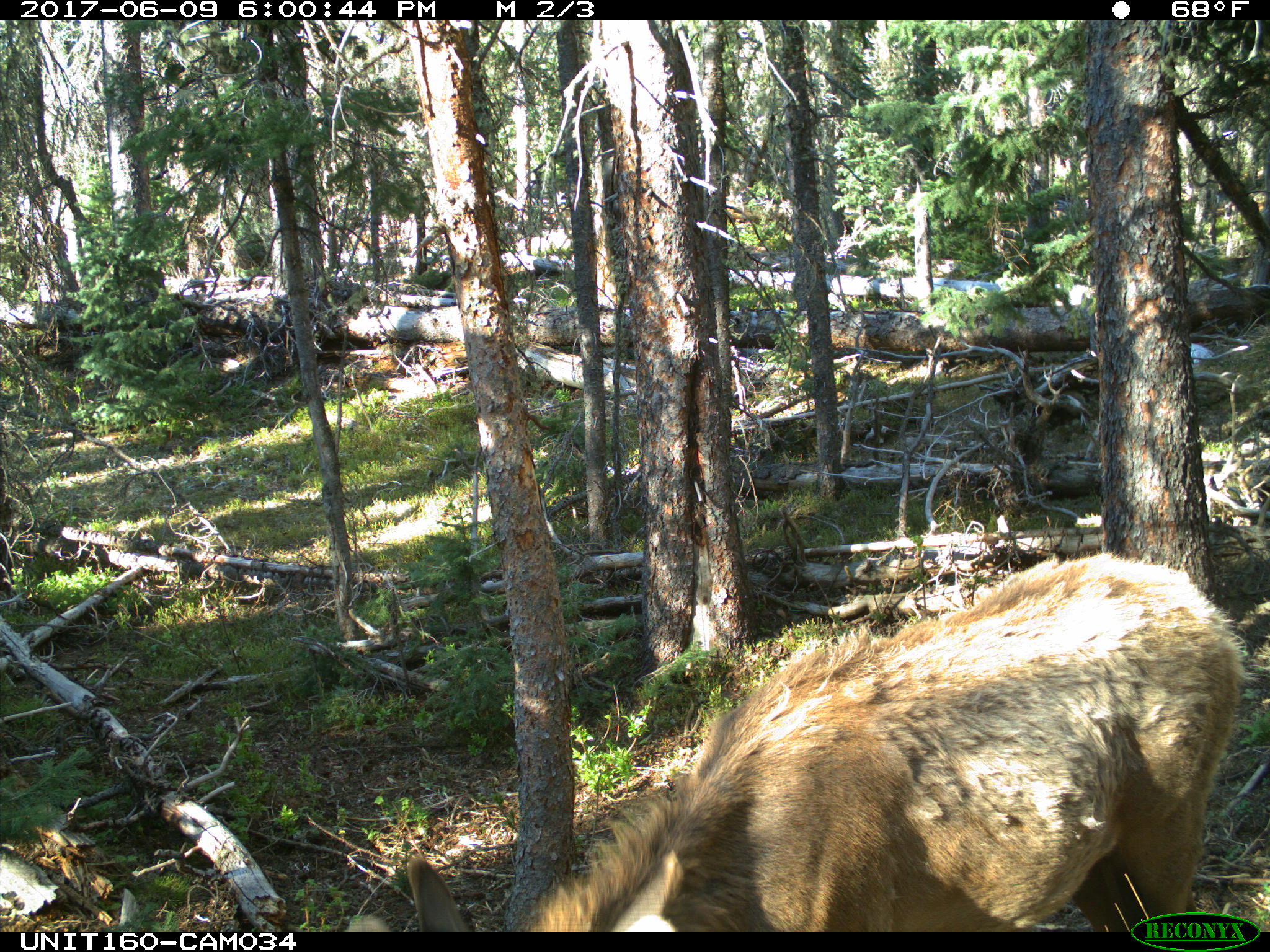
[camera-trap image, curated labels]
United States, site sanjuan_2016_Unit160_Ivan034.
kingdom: Animalia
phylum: Chordata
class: Mammalia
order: Artiodactyla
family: Cervidae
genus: Cervus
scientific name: Cervus elaphus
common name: red deer